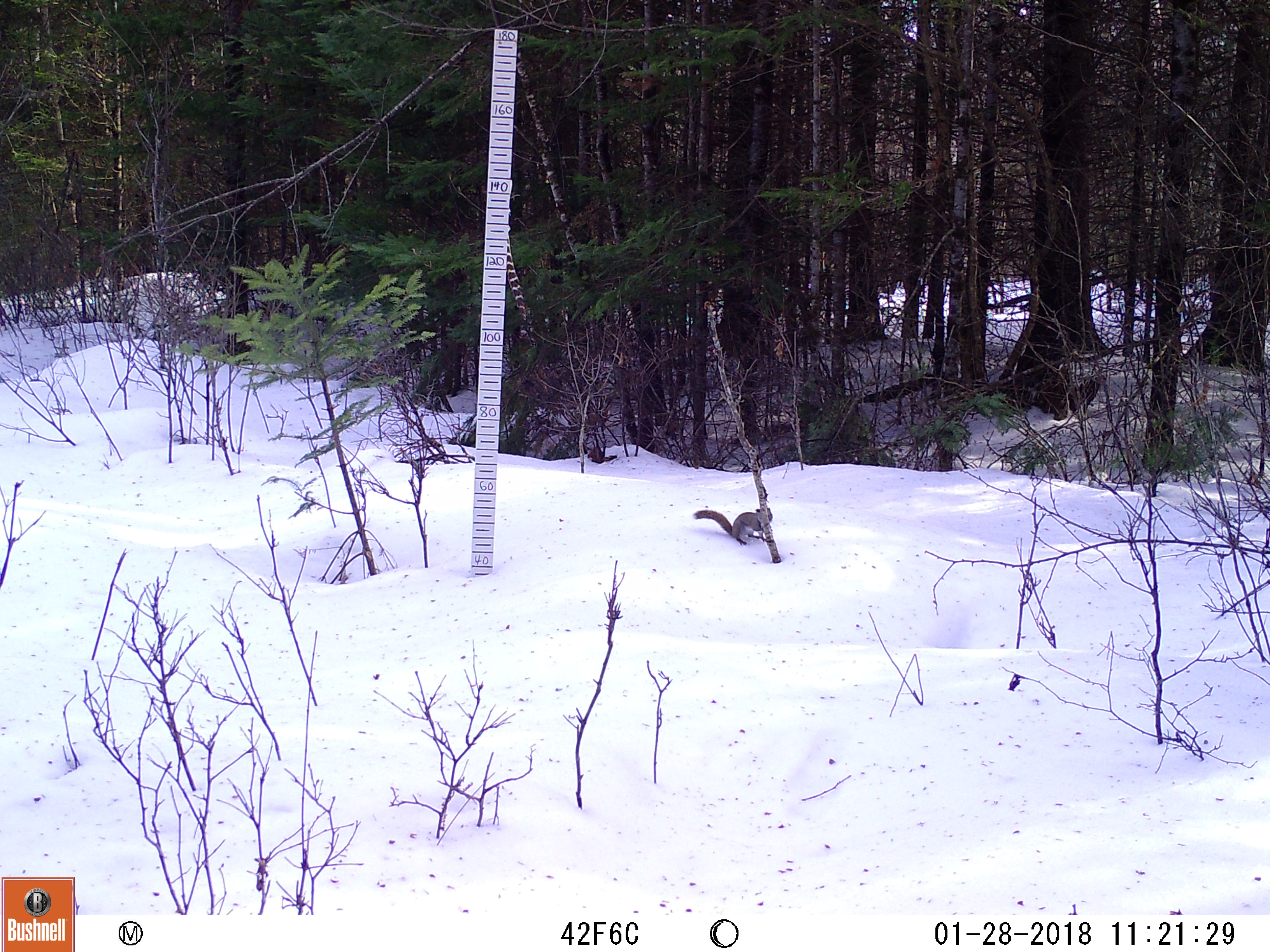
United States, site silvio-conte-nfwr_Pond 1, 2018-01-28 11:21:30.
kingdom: Animalia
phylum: Chordata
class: Mammalia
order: Rodentia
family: Sciuridae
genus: Tamiasciurus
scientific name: Tamiasciurus hudsonicus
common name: red squirrel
Red squirrel (Tamiasciurus hudsonicus).